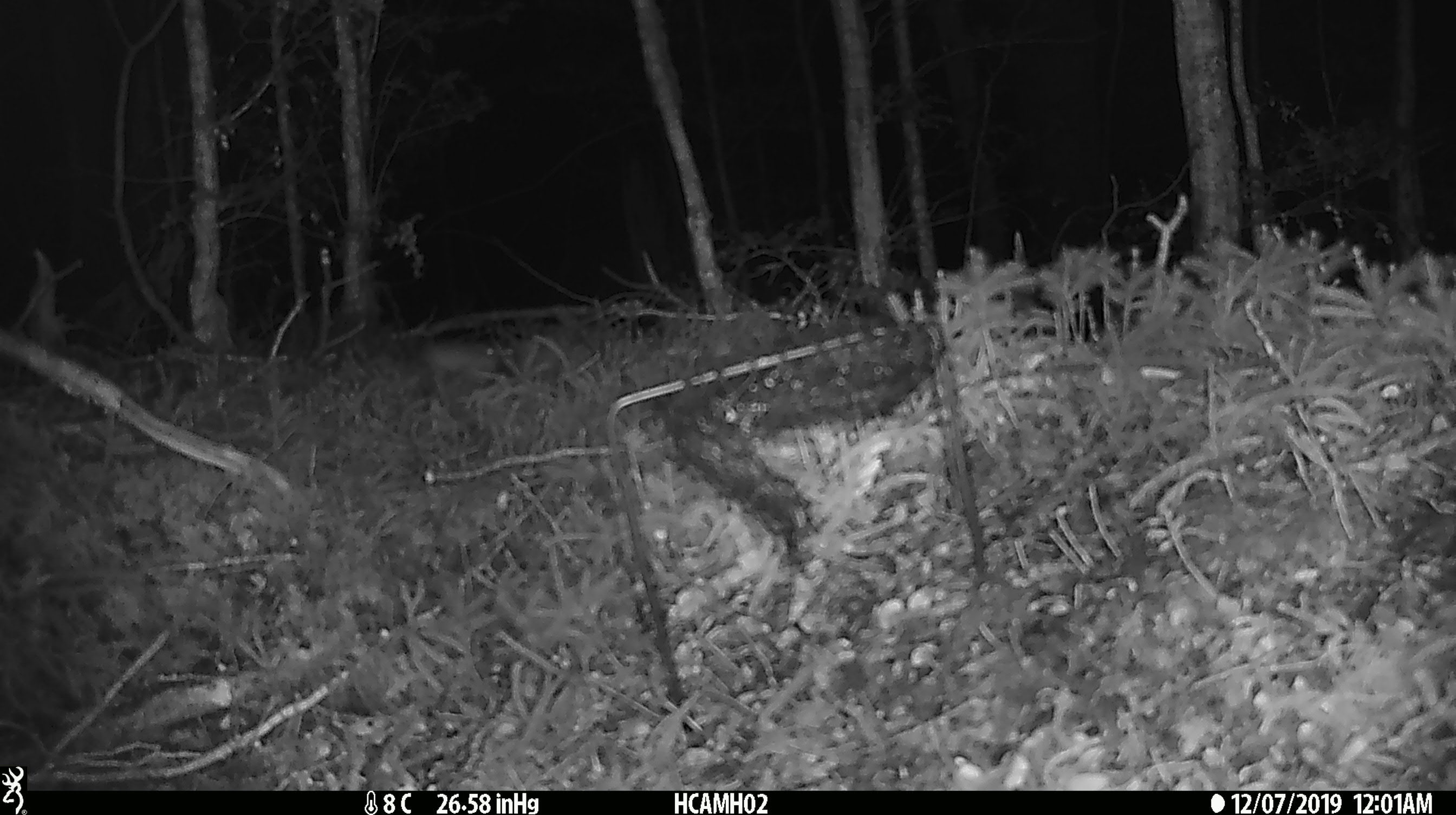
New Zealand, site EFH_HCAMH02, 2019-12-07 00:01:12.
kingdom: Animalia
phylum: Chordata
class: Mammalia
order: Rodentia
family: Muridae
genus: Mus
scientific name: Mus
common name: mouse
Mouse (Mus).